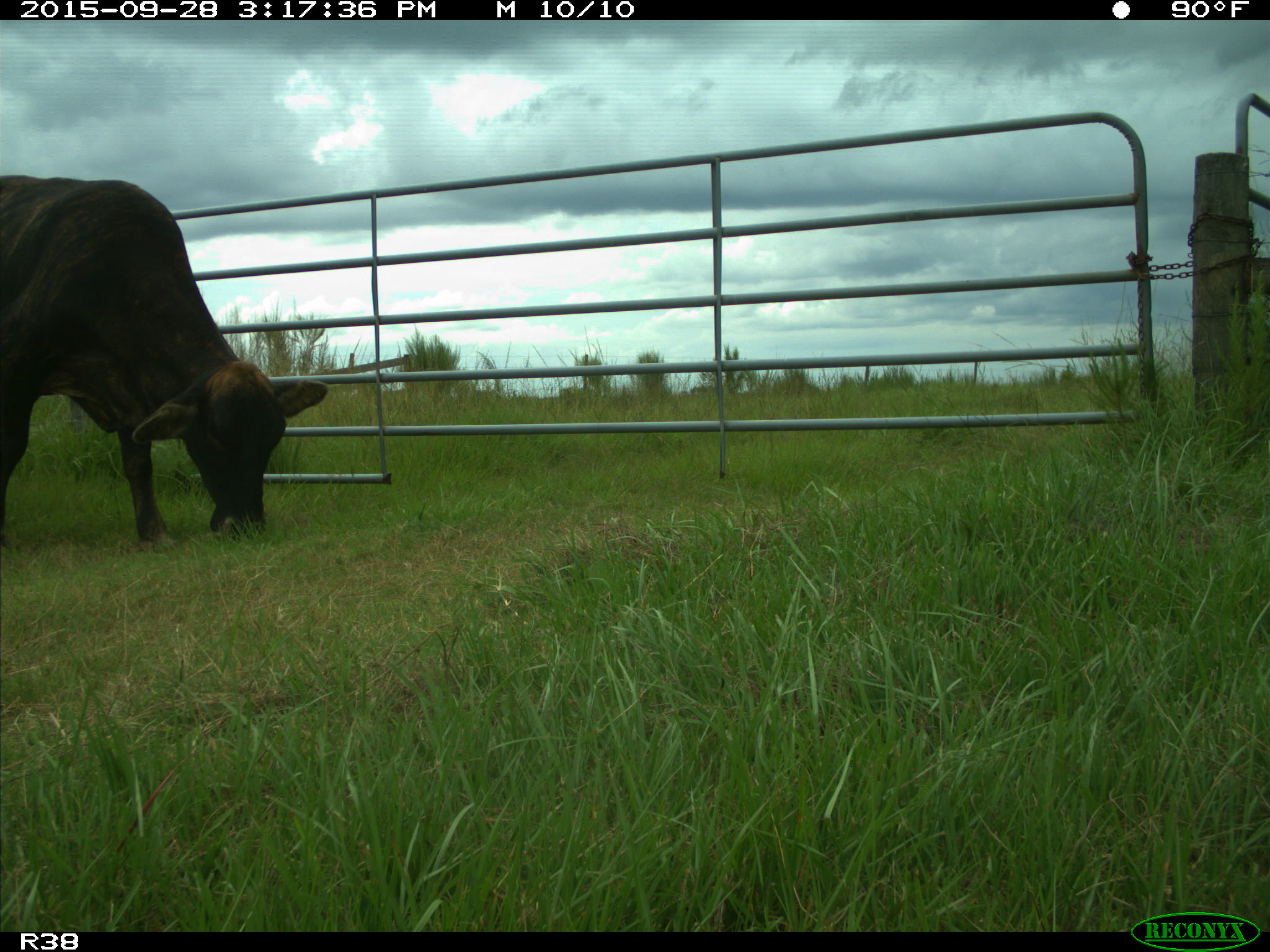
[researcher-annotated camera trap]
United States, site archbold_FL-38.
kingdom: Animalia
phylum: Chordata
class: Mammalia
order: Artiodactyla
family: Bovidae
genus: Bos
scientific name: Bos taurus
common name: domestic cow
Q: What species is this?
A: Bos taurus (domestic cow).